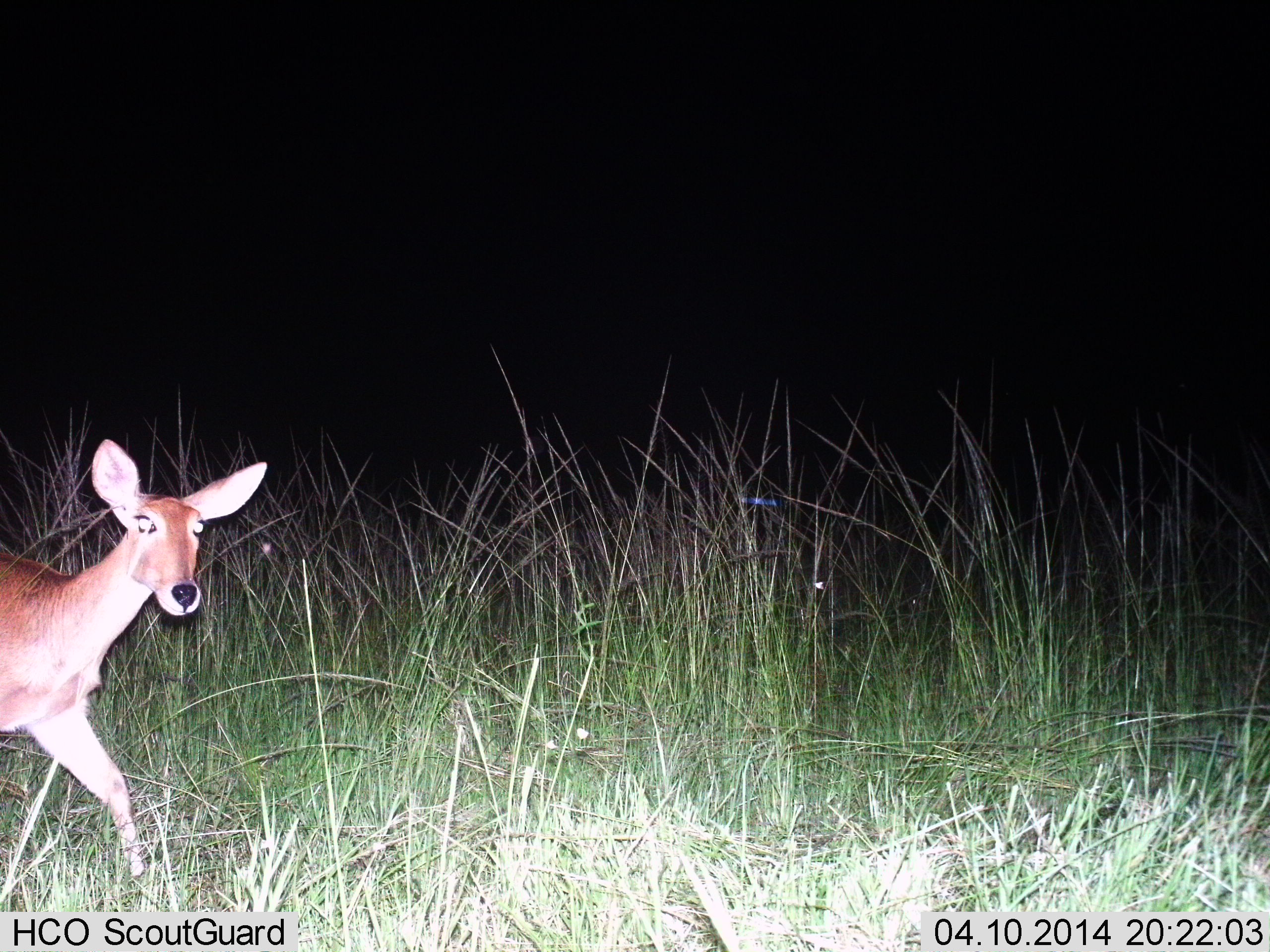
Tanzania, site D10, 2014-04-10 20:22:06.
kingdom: Animalia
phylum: Chordata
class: Mammalia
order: Artiodactyla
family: Bovidae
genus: Redunca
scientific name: Redunca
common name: reedbuck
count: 1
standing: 18%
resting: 0%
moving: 82%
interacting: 0%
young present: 0%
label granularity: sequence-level